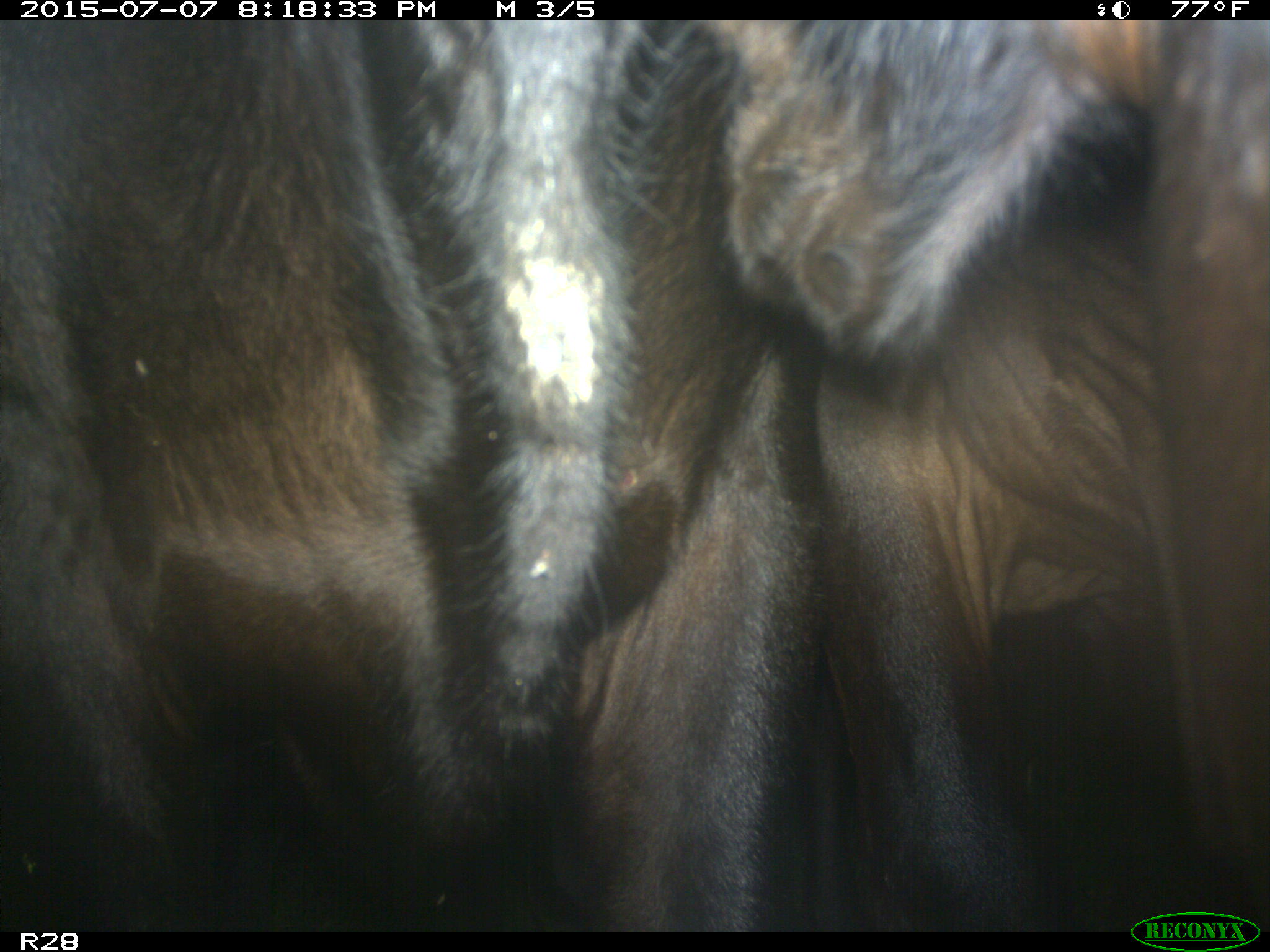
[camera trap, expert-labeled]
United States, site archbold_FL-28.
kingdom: Animalia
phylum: Chordata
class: Mammalia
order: Artiodactyla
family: Bovidae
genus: Bos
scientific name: Bos taurus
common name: domestic cow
Bos taurus (domestic cow).